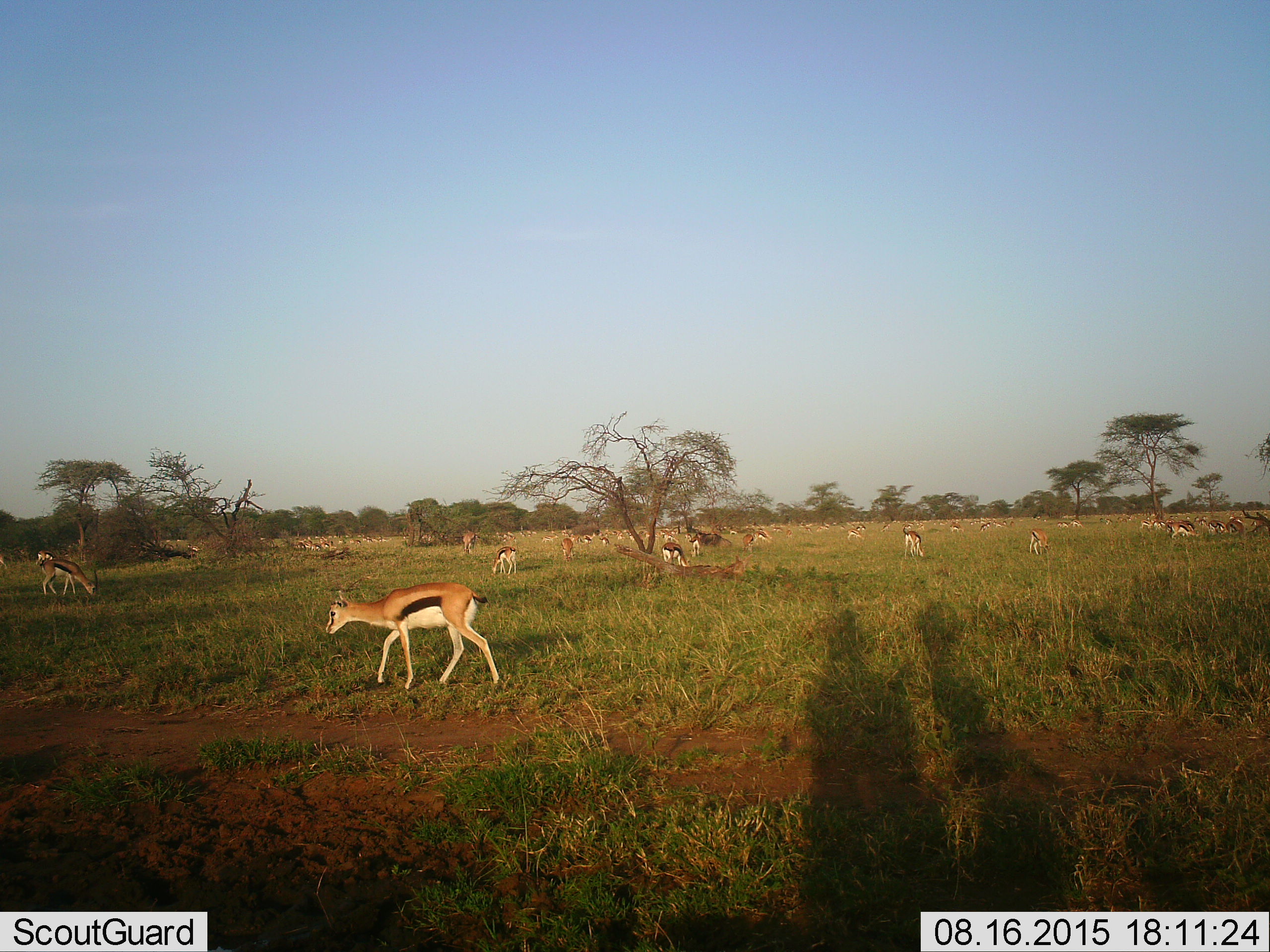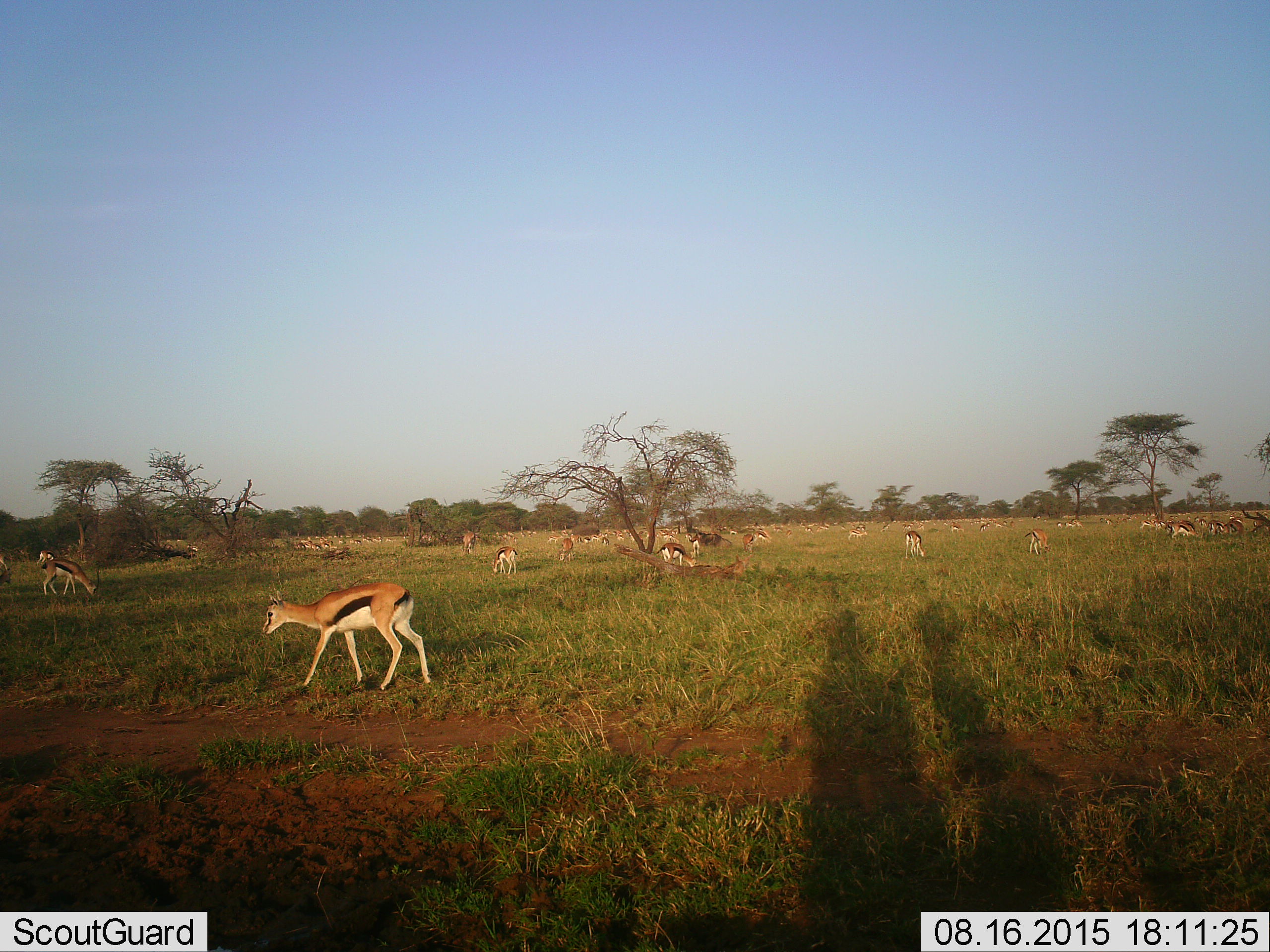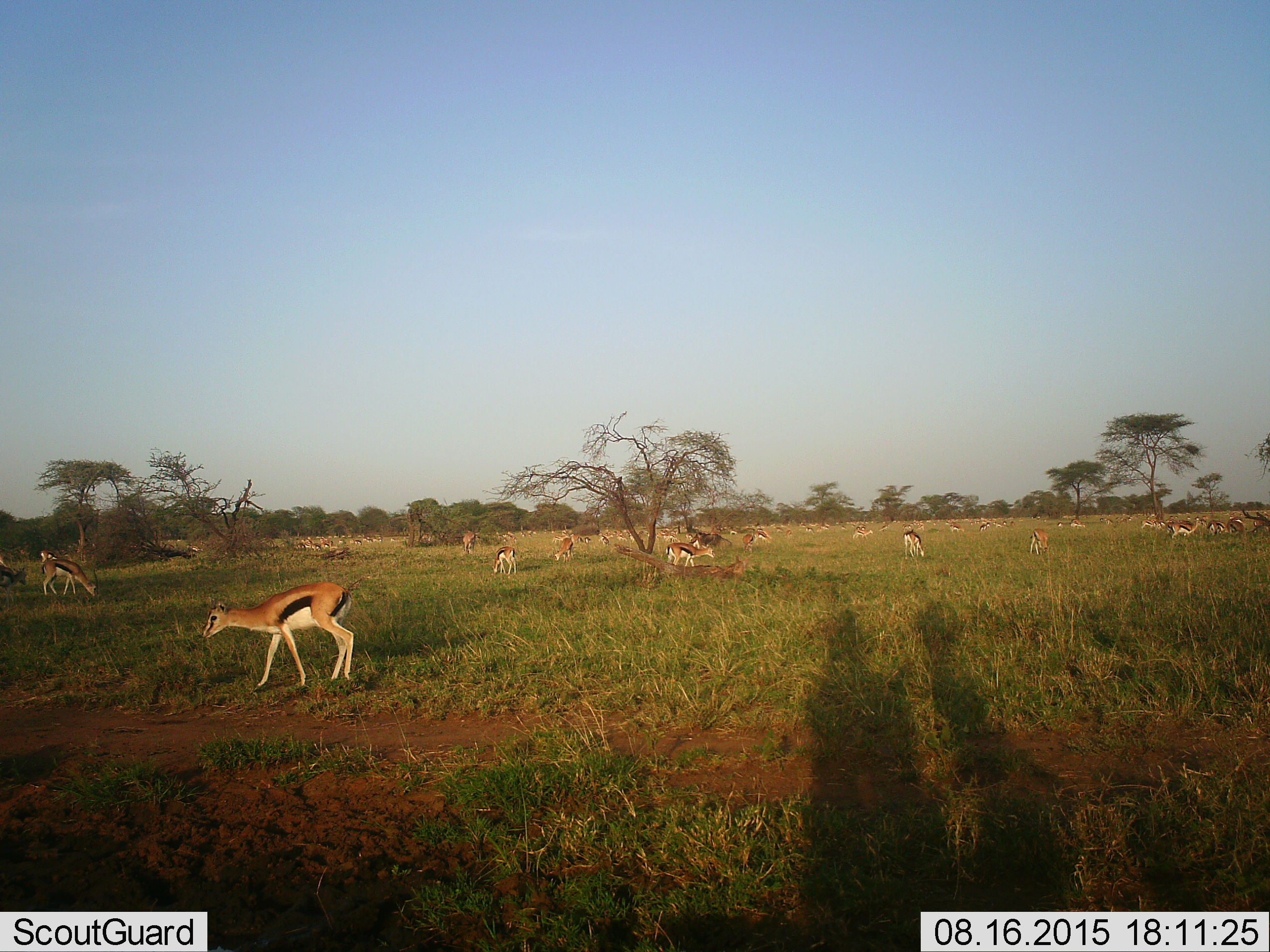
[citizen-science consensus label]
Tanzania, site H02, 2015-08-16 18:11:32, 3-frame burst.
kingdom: Animalia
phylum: Chordata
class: Mammalia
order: Artiodactyla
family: Bovidae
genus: Eudorcas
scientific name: Eudorcas thomsonii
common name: thomson's gazelle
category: gazellethomsons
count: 51+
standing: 75%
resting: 25%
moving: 75%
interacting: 12%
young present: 12%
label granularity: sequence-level